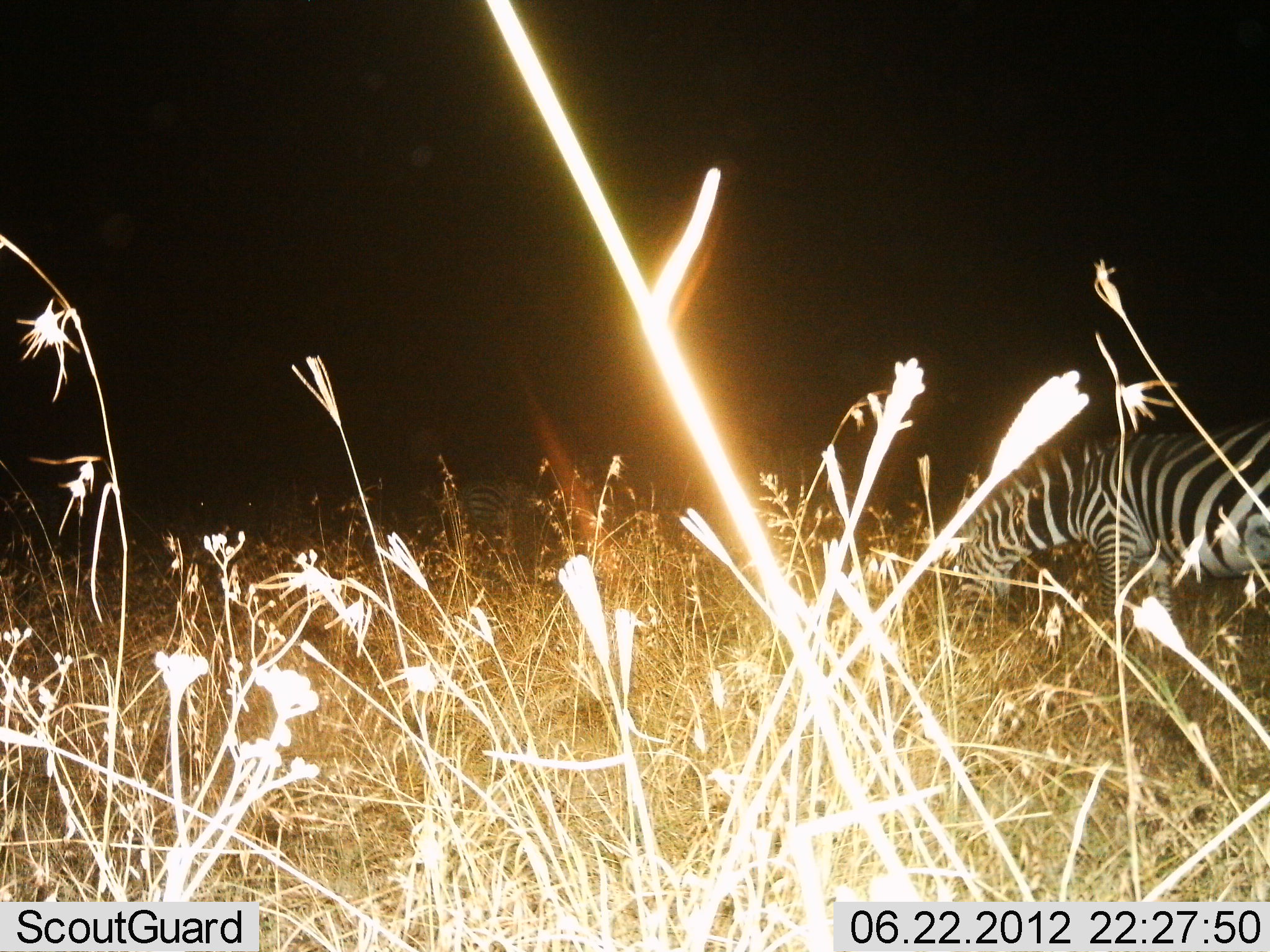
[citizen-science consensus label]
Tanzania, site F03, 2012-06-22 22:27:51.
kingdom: Animalia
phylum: Chordata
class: Mammalia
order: Perissodactyla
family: Equidae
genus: Equus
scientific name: Equus quagga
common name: plains zebra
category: zebra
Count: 2.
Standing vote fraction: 10%.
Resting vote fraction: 0%.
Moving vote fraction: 20%.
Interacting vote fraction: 0%.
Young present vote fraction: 0%.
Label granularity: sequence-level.